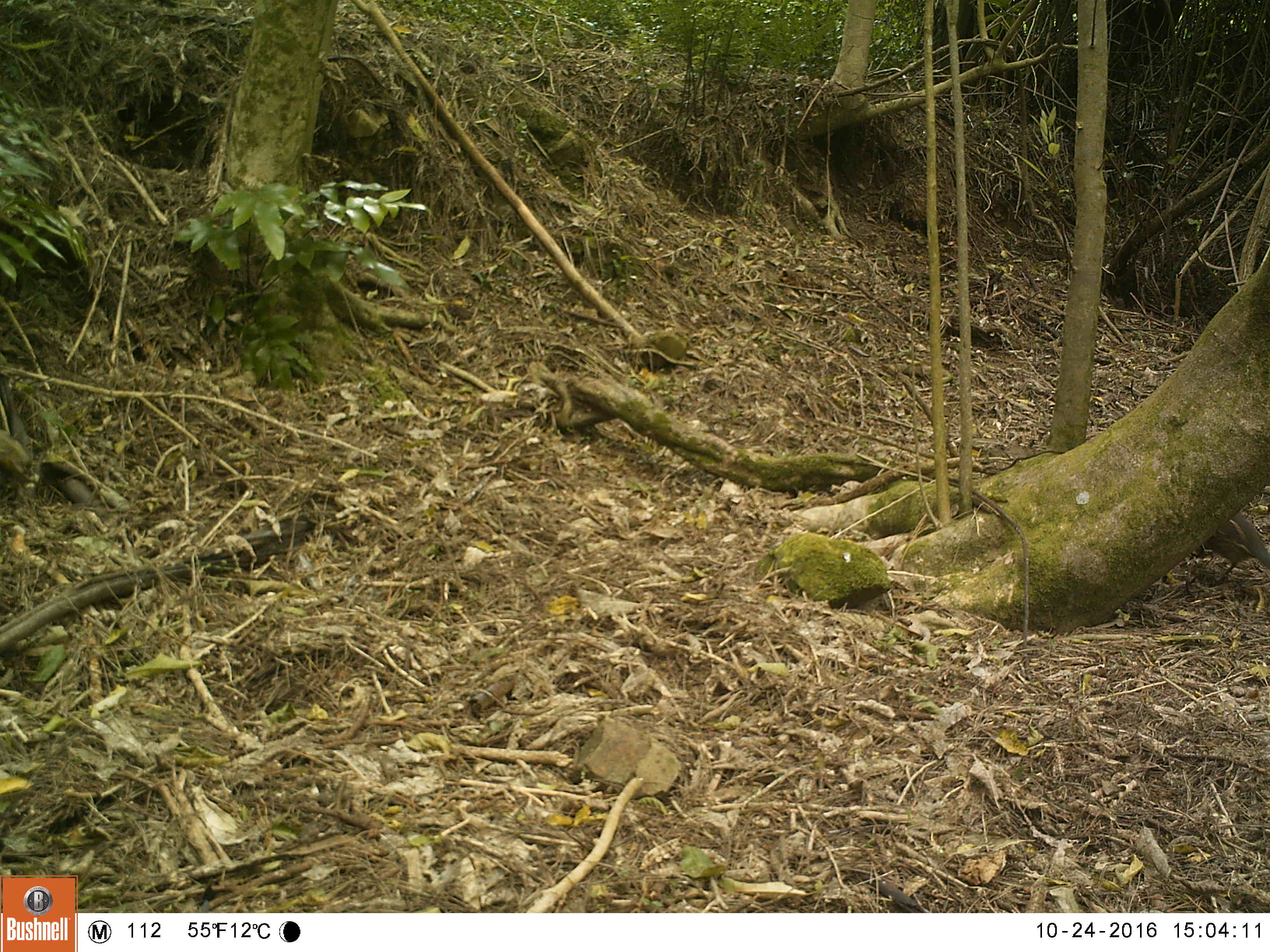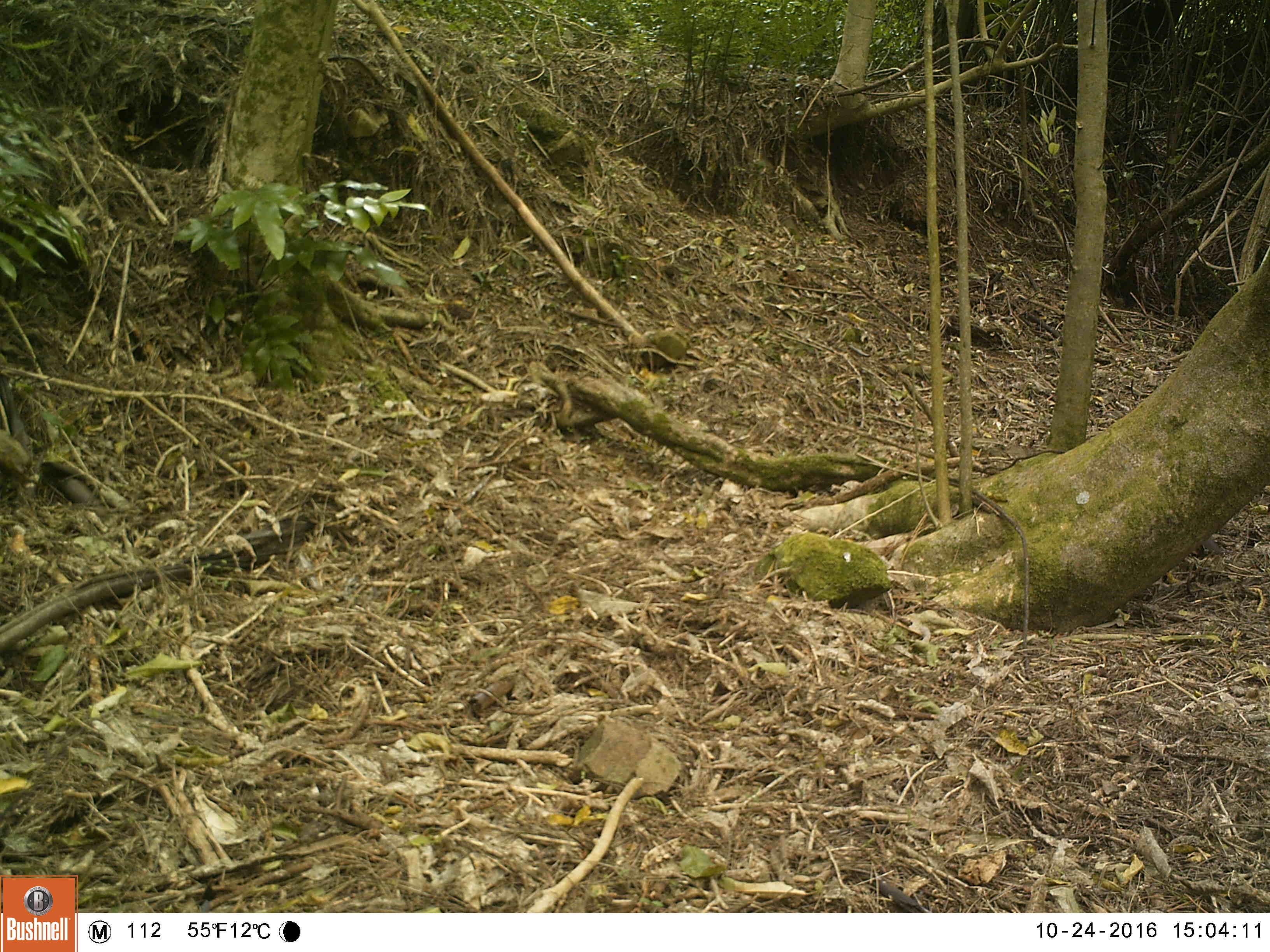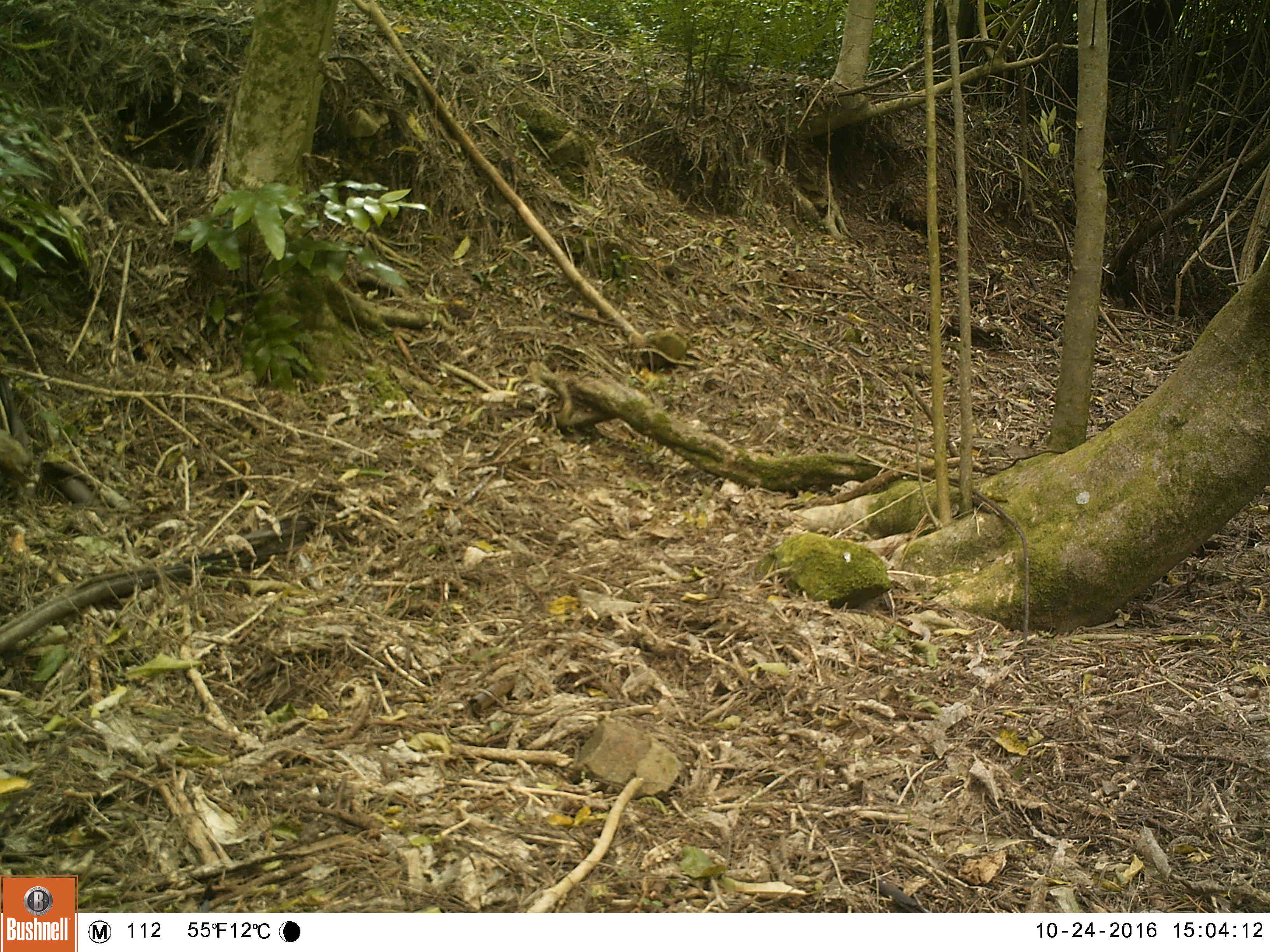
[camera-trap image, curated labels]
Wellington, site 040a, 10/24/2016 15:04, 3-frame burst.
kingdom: Animalia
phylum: Chordata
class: Aves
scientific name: Aves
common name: bird